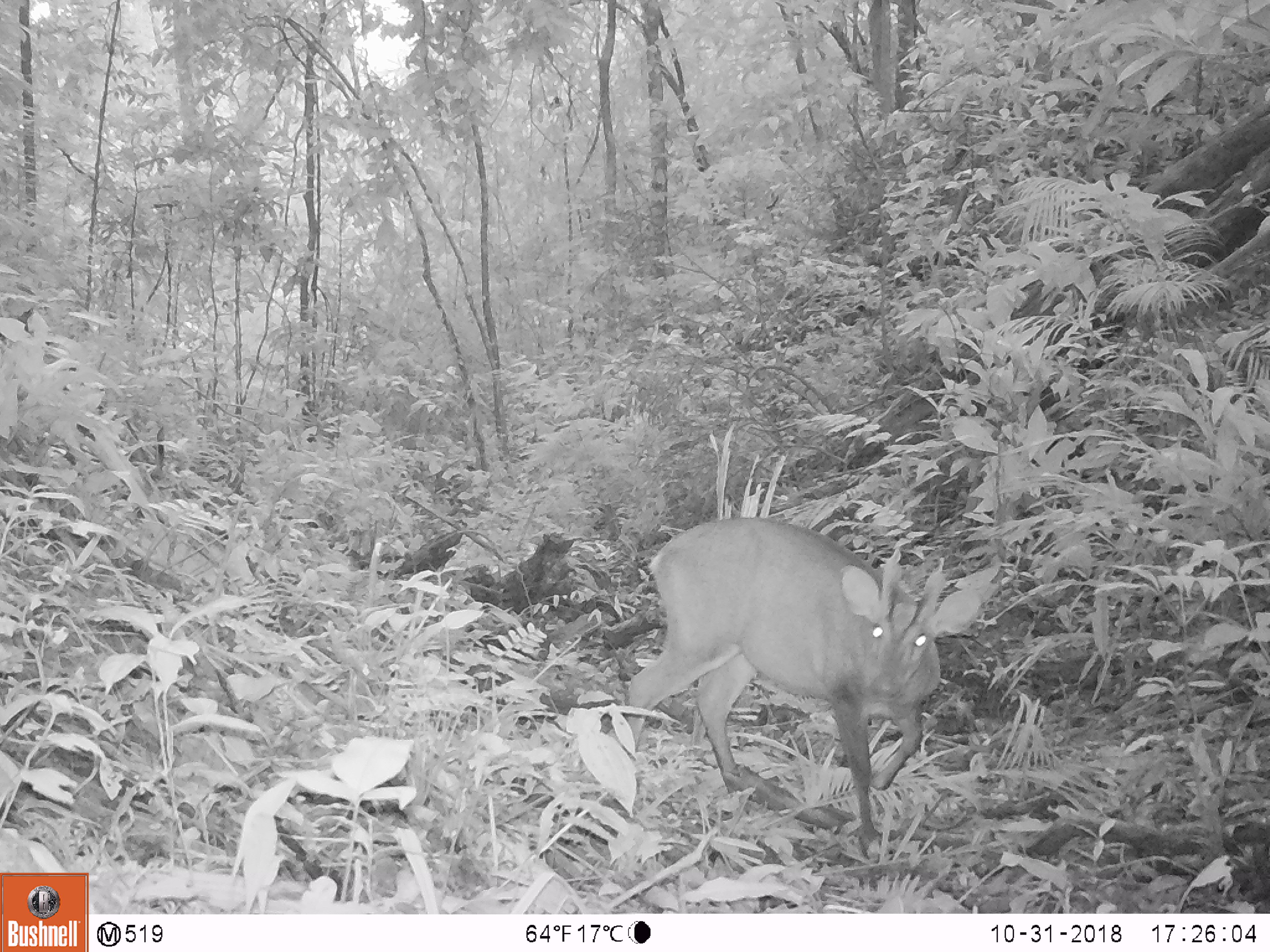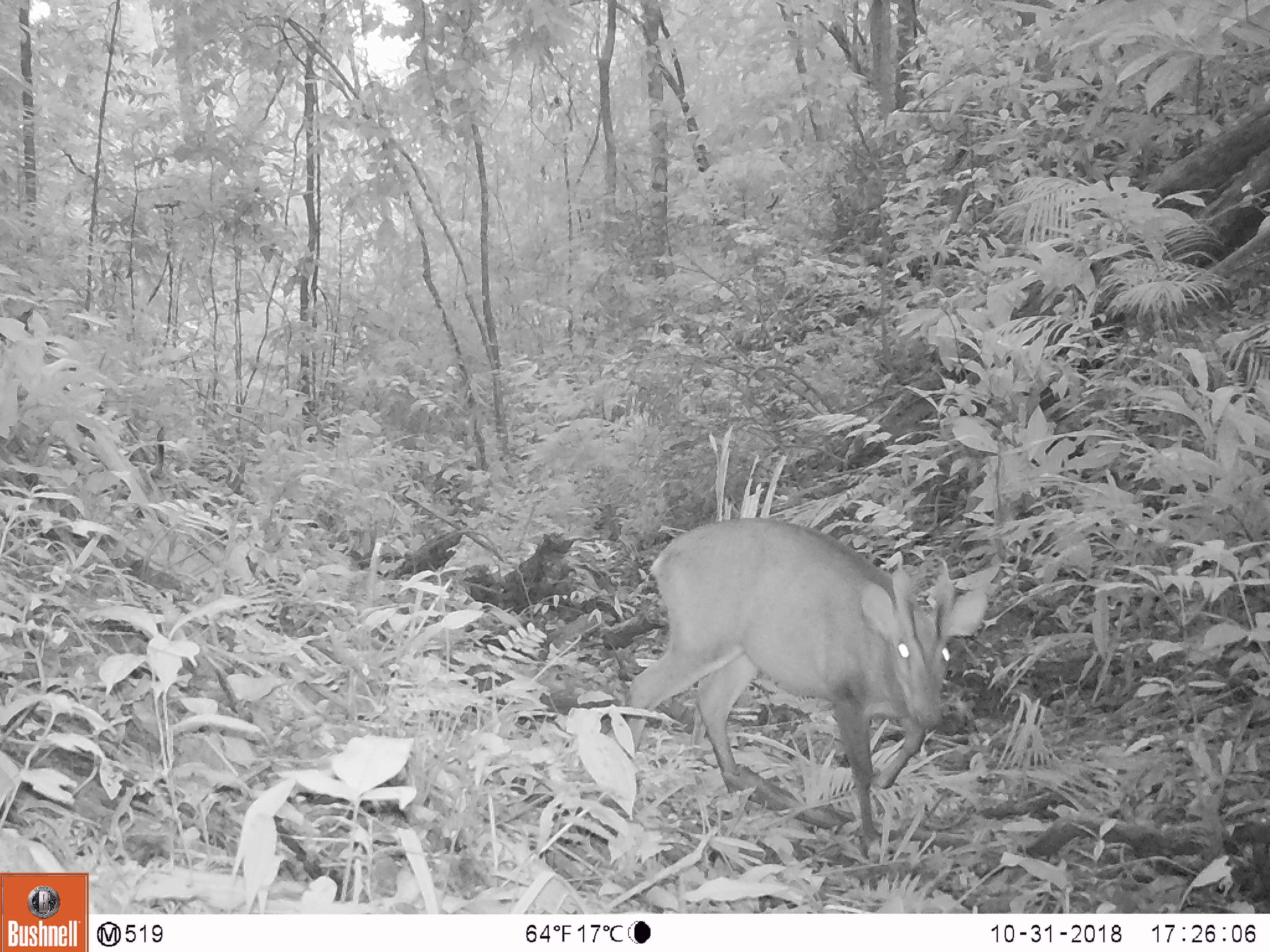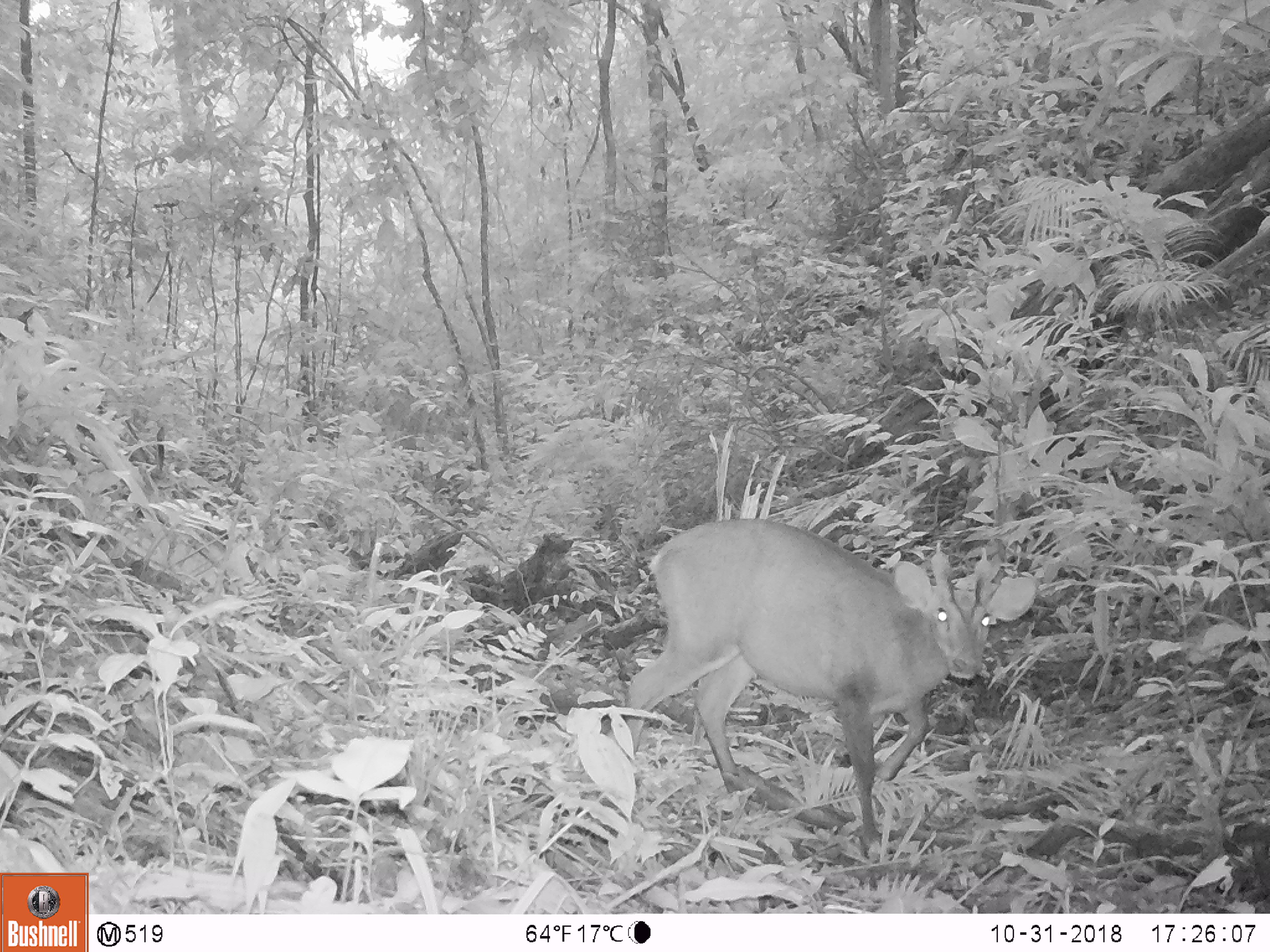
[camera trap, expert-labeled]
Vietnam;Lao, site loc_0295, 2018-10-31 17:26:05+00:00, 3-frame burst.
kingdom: Animalia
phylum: Chordata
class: Mammalia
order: Artiodactyla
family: Cervidae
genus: Muntiacus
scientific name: Muntiacus vuquangensis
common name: large-antlered muntjac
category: large antlered muntjac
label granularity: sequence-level